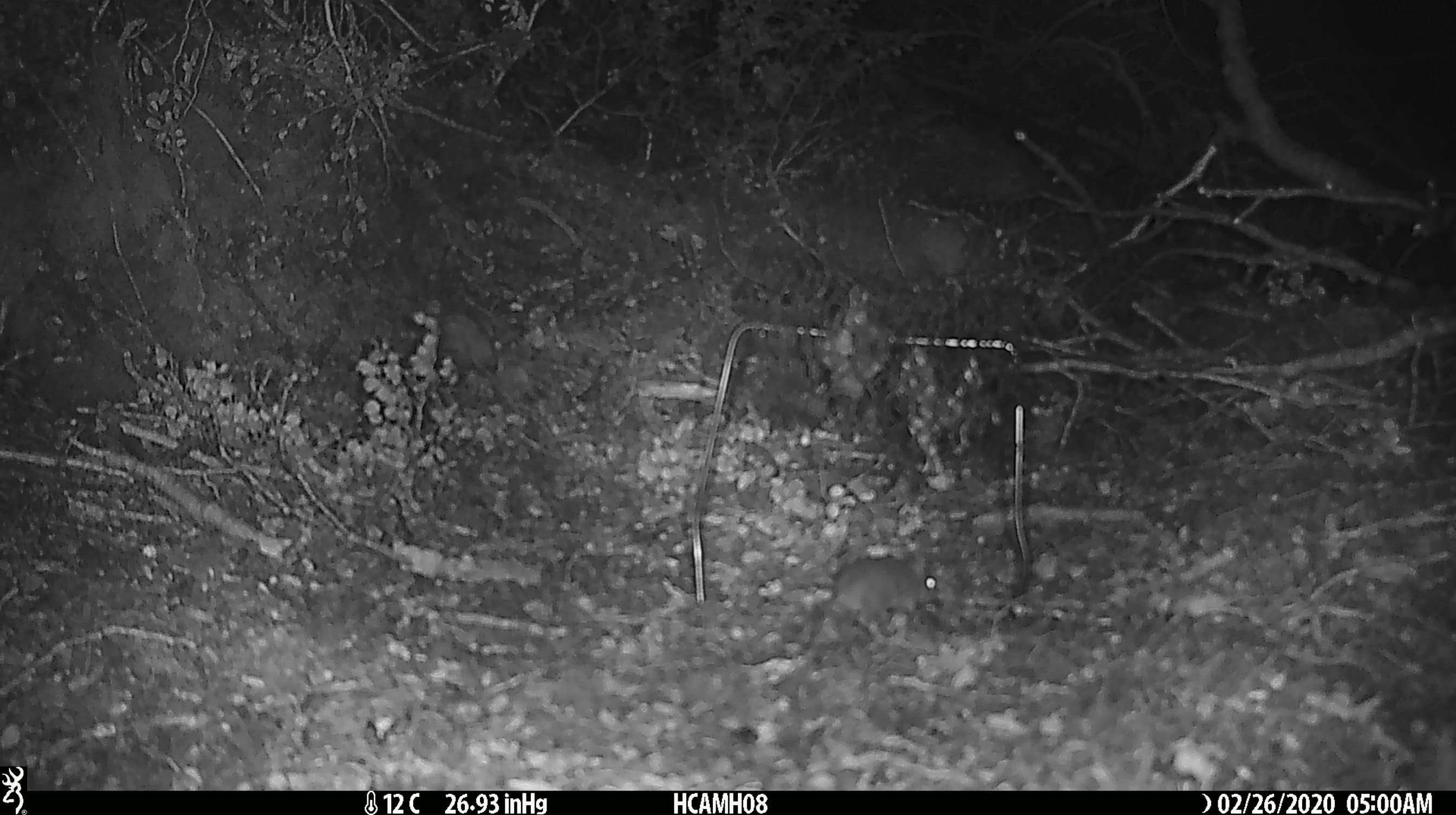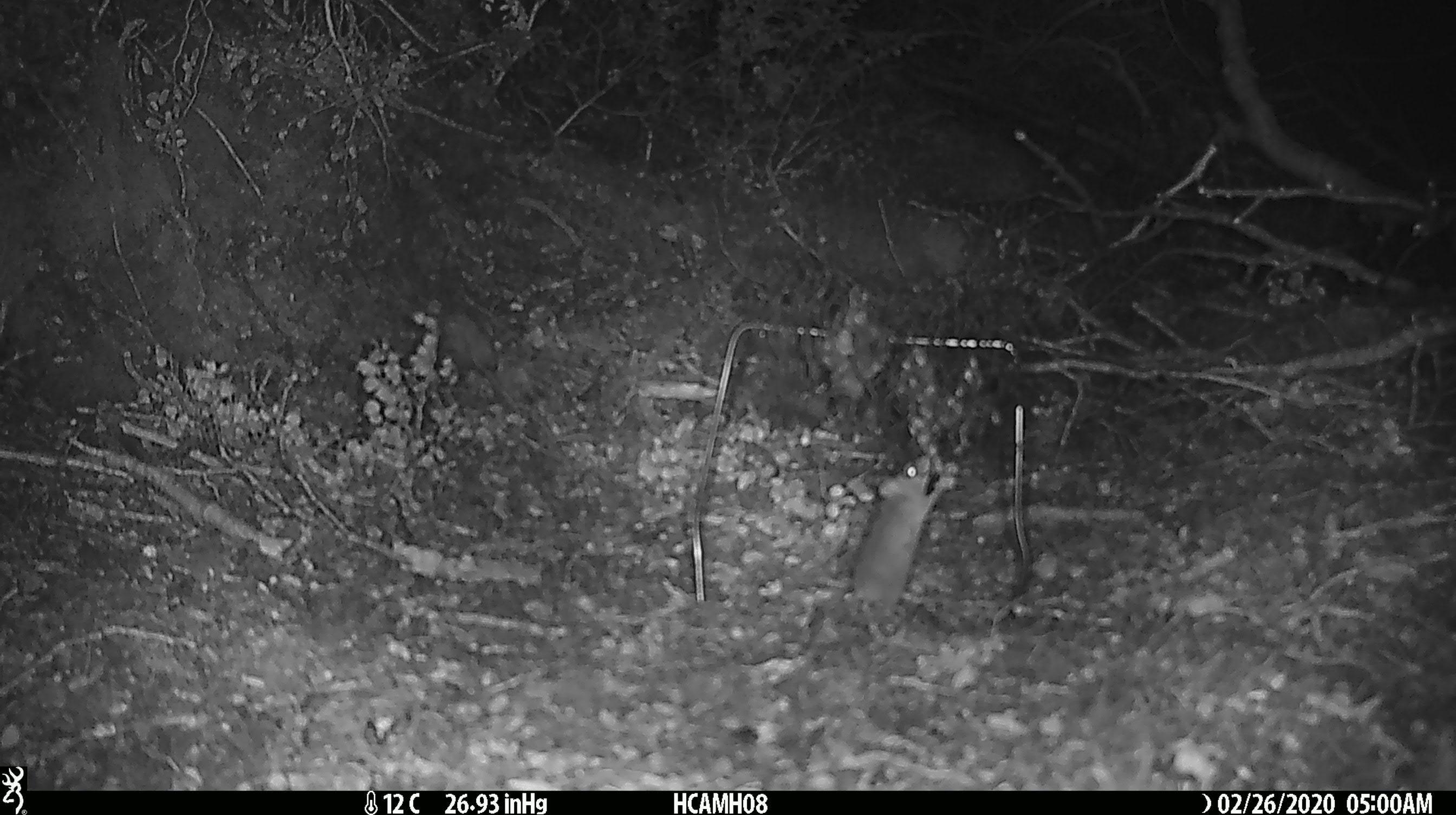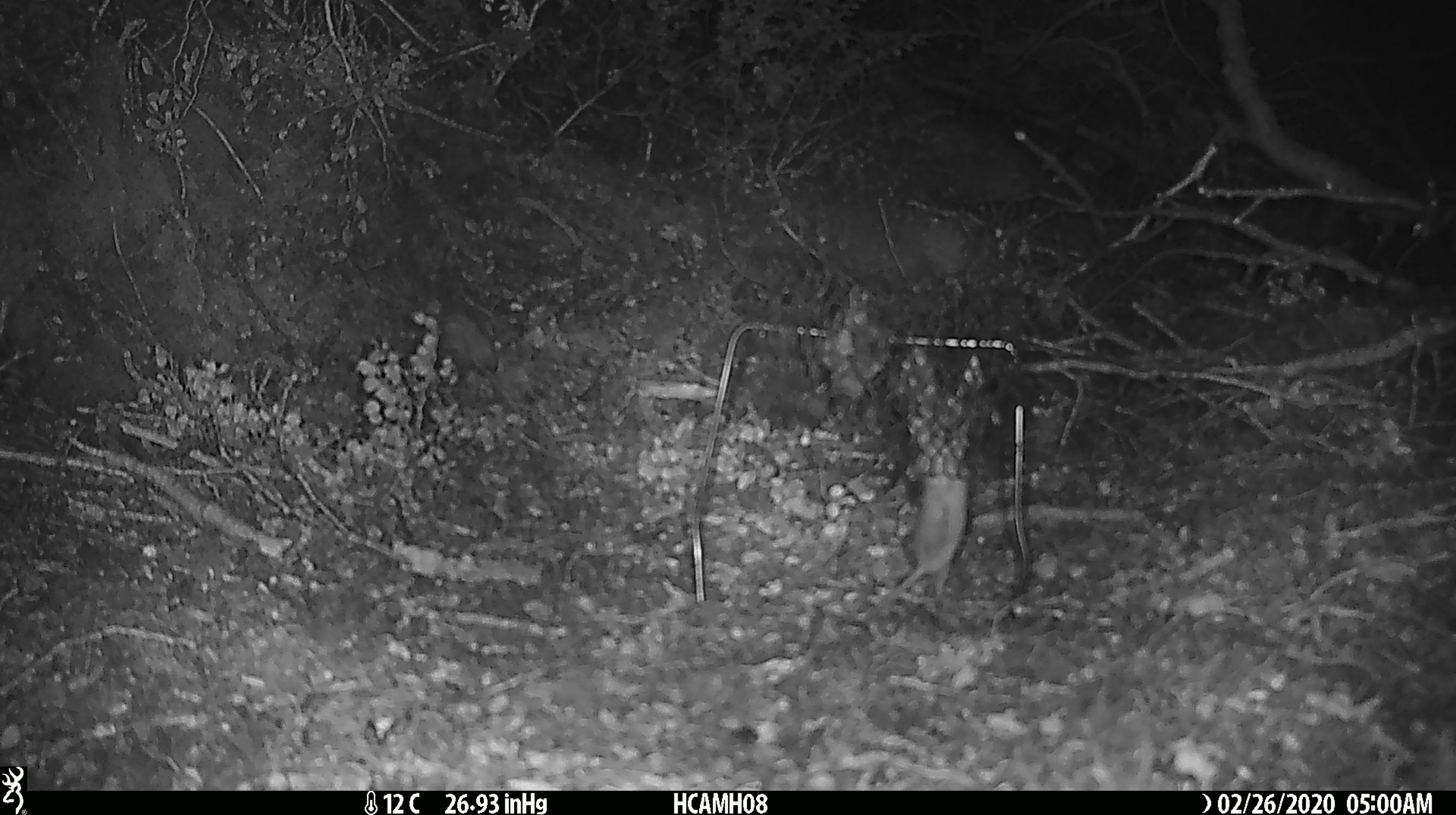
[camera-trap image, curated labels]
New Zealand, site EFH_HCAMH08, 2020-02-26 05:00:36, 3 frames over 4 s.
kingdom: Animalia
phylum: Chordata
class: Mammalia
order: Rodentia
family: Muridae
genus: Mus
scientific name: Mus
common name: mouse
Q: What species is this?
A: Mouse (Mus).